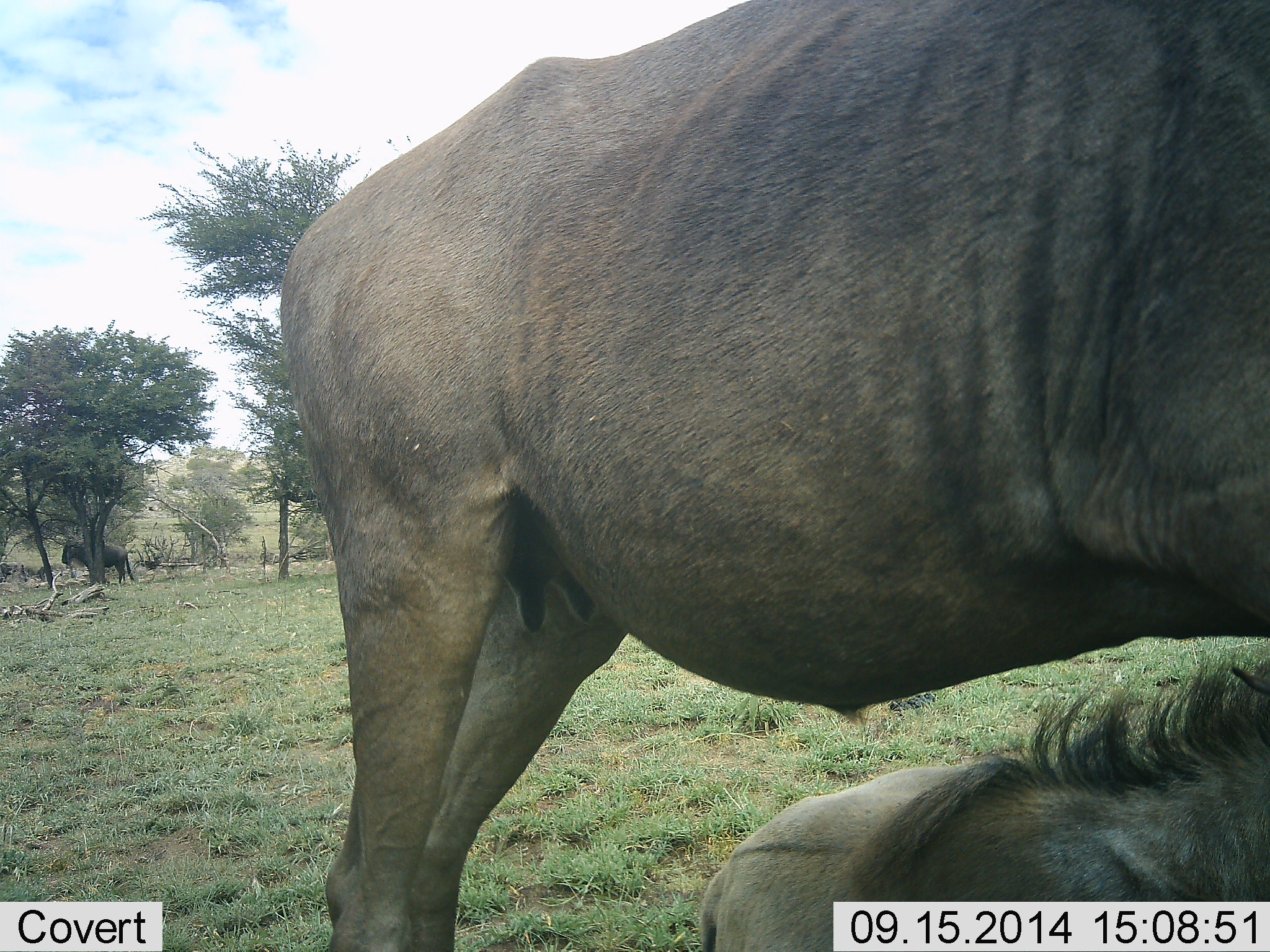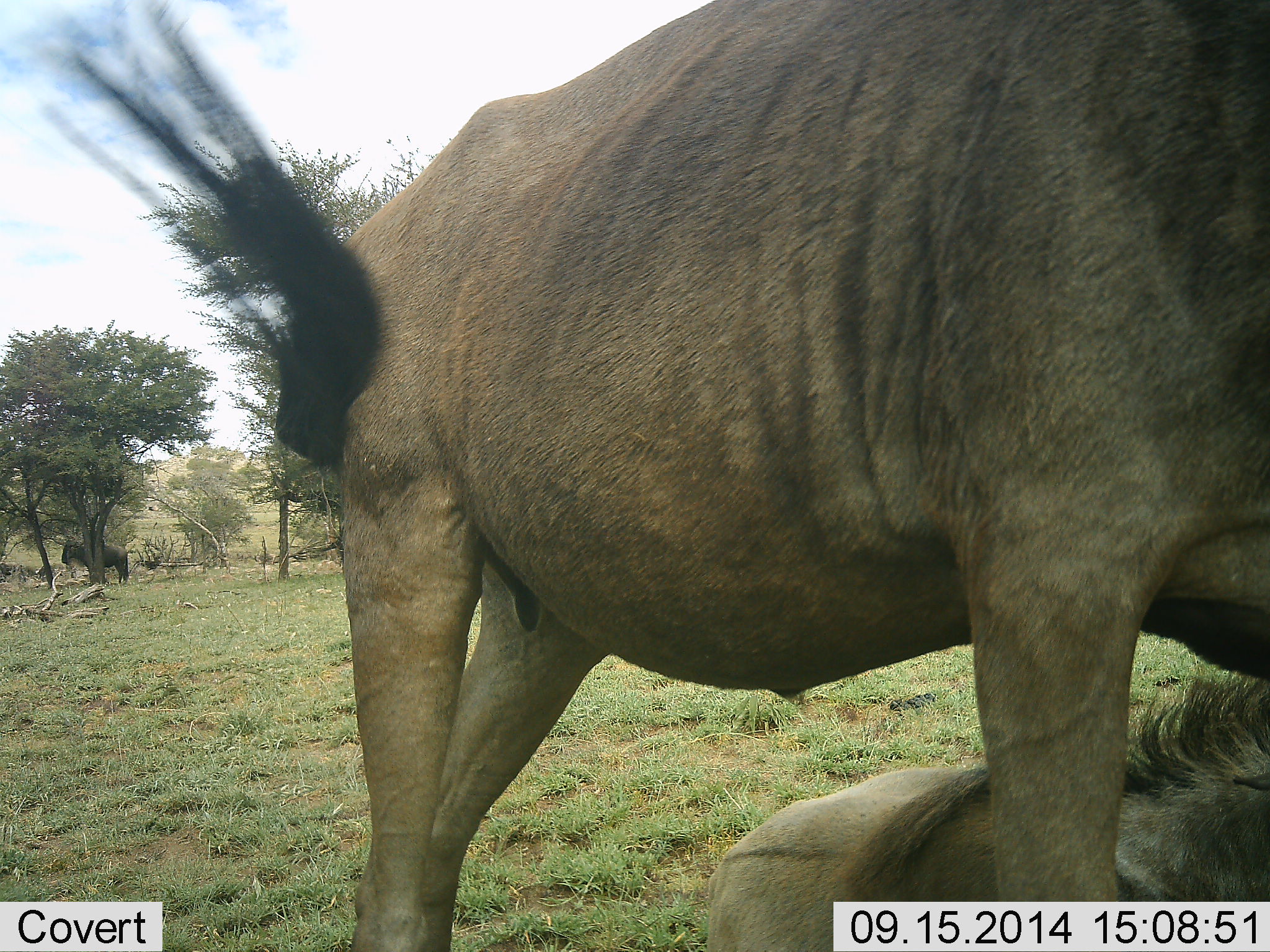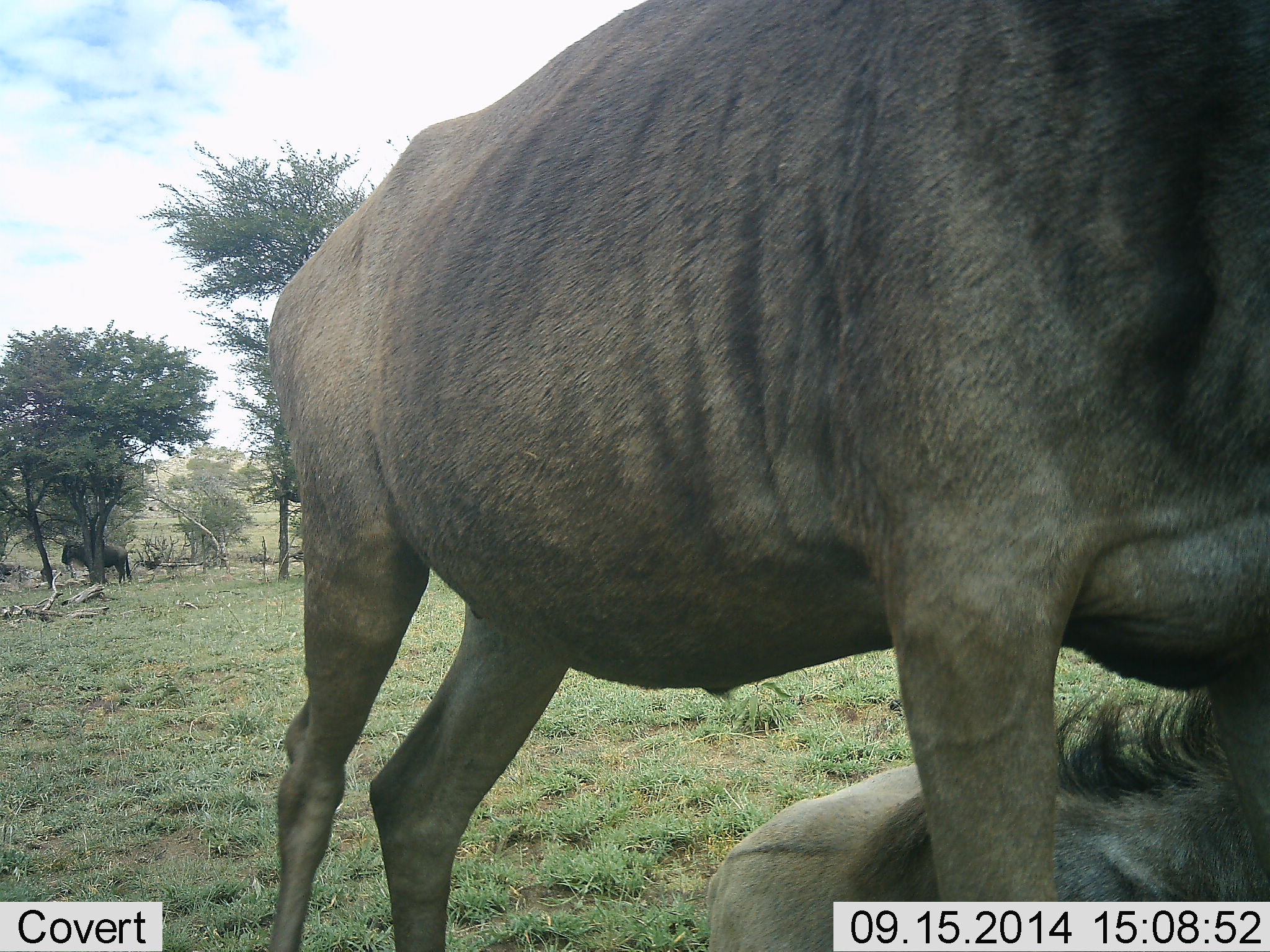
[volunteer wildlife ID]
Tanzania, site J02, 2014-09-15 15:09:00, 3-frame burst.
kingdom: Animalia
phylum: Chordata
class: Mammalia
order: Artiodactyla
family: Bovidae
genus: Connochaetes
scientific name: Connochaetes taurinus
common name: blue wildebeest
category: wildebeest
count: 3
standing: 70%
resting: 100%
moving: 0%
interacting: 0%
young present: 10%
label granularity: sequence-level